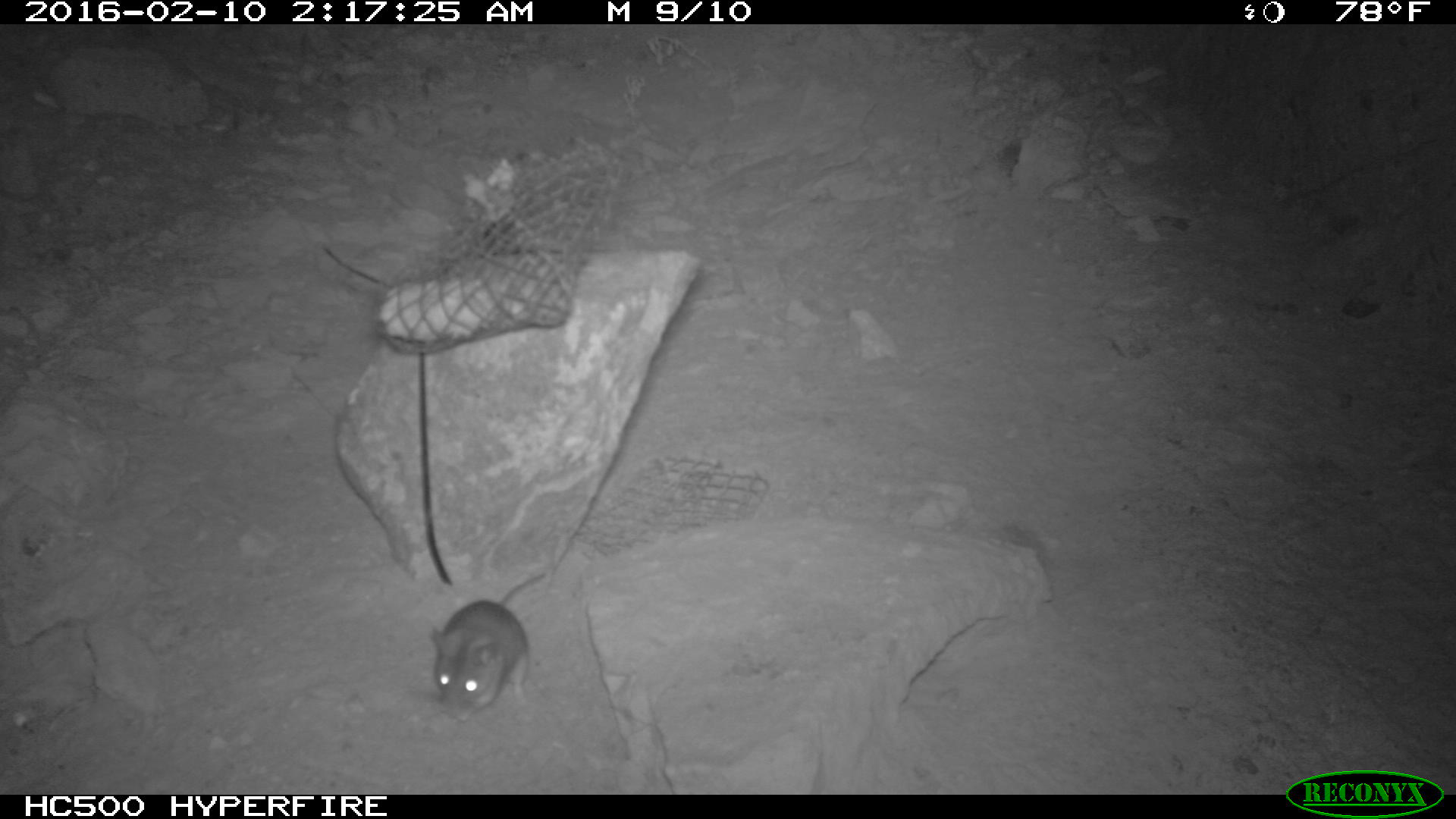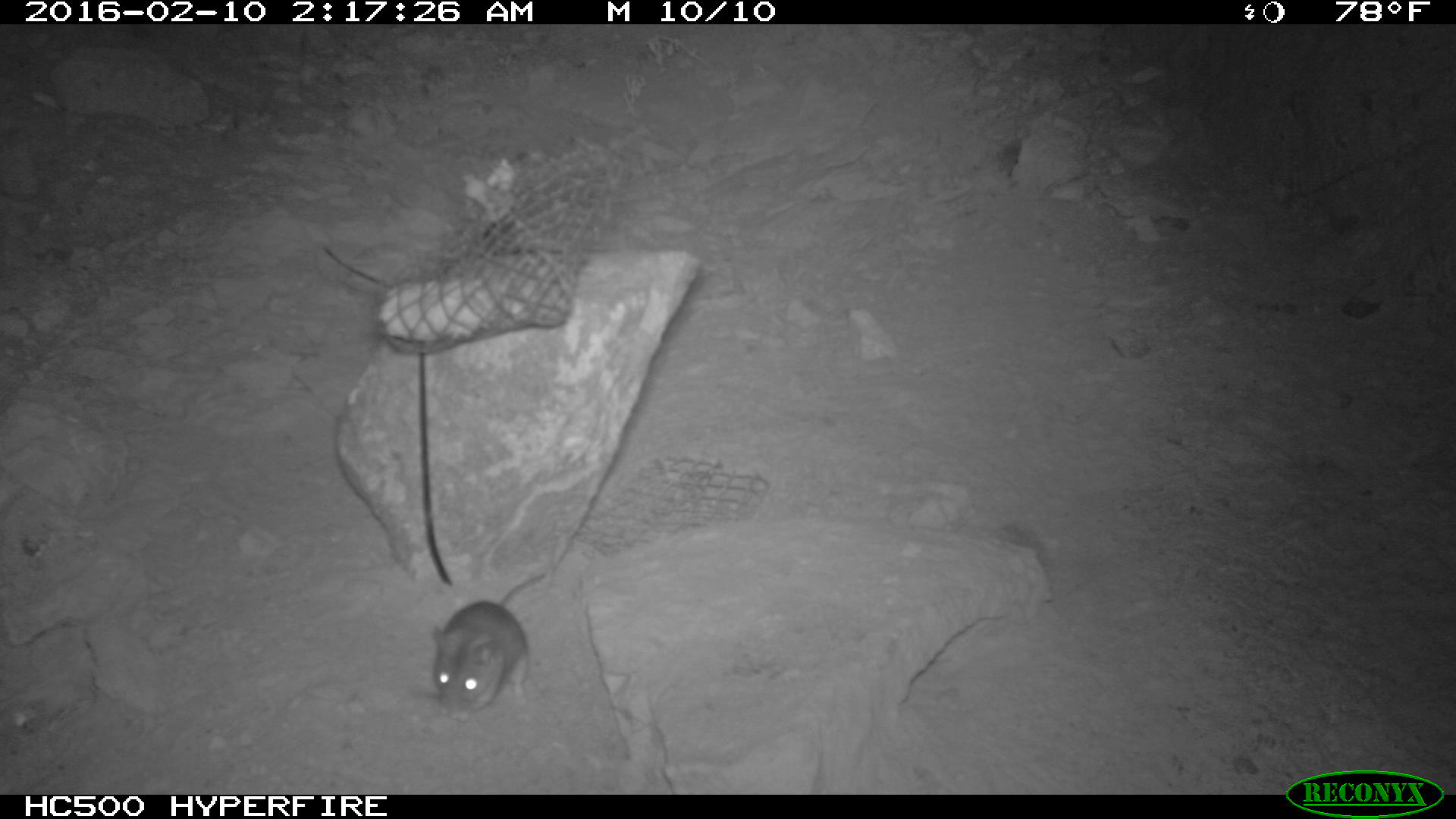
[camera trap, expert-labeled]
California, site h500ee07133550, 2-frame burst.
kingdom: Animalia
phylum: Chordata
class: Mammalia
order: Rodentia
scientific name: Rodentia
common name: rodent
Rodent (Rodentia).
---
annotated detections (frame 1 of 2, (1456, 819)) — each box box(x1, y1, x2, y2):
rodent: box(429, 573, 545, 723)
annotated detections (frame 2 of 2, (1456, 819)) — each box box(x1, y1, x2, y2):
rodent: box(425, 573, 552, 719)